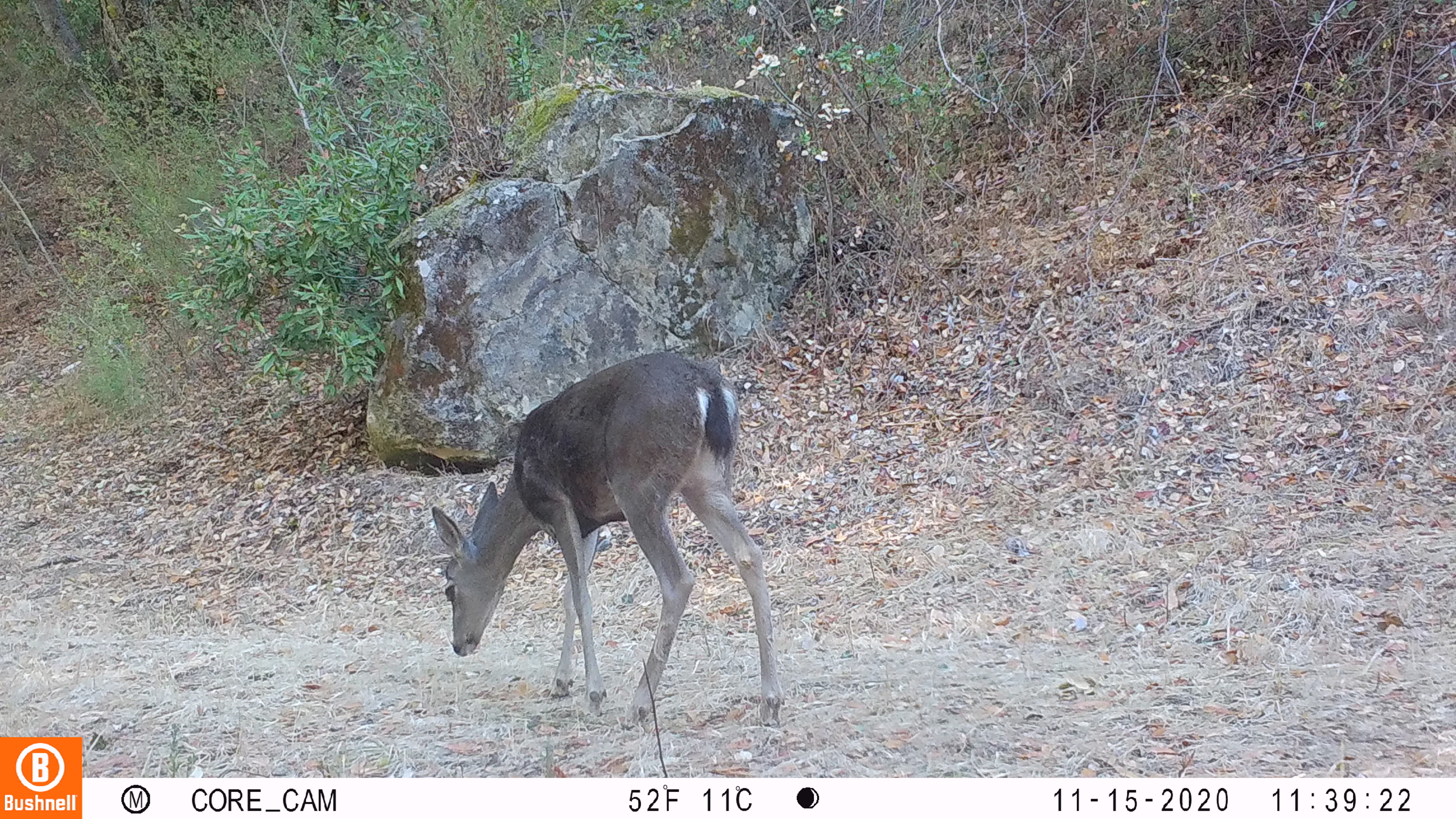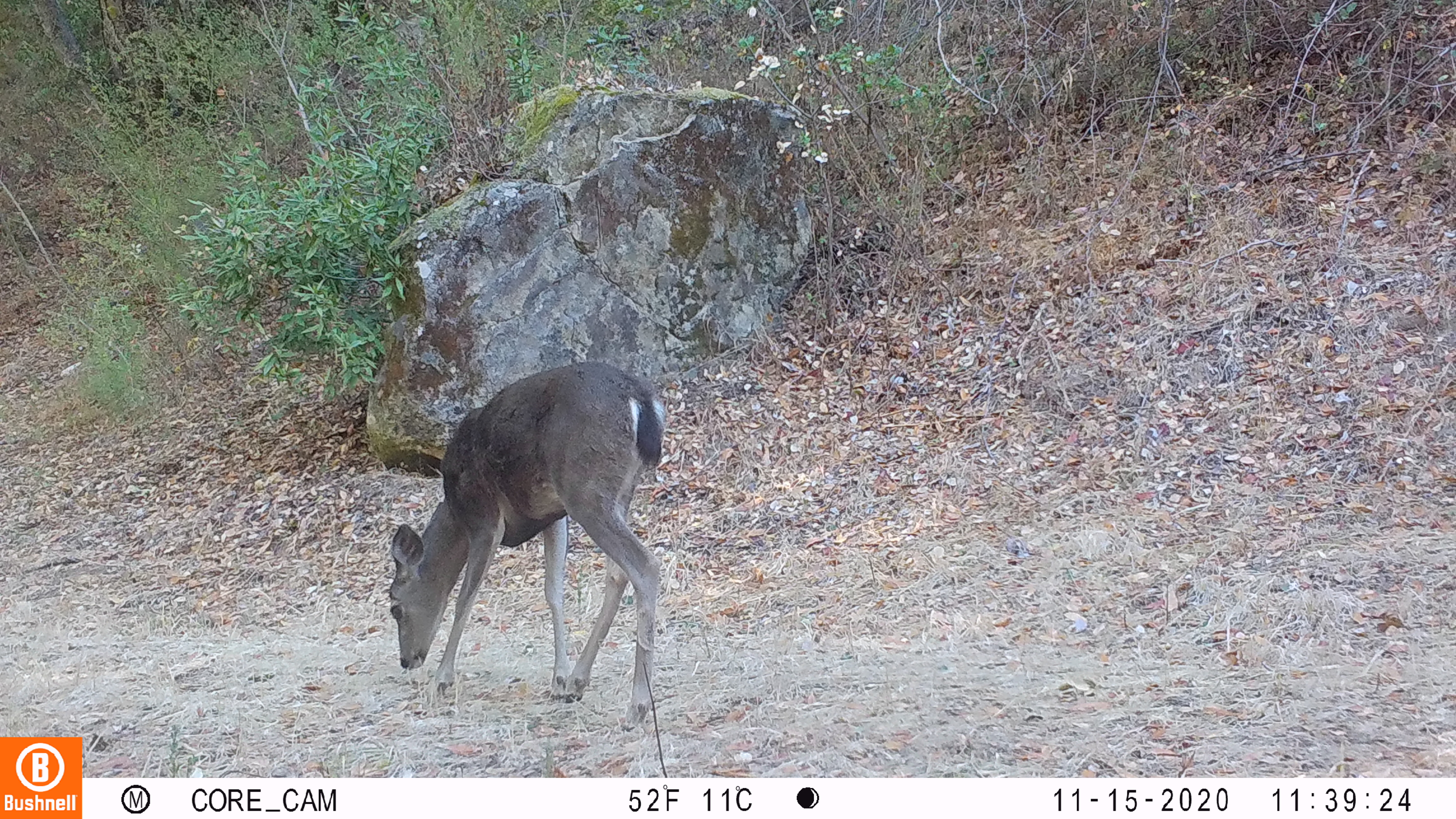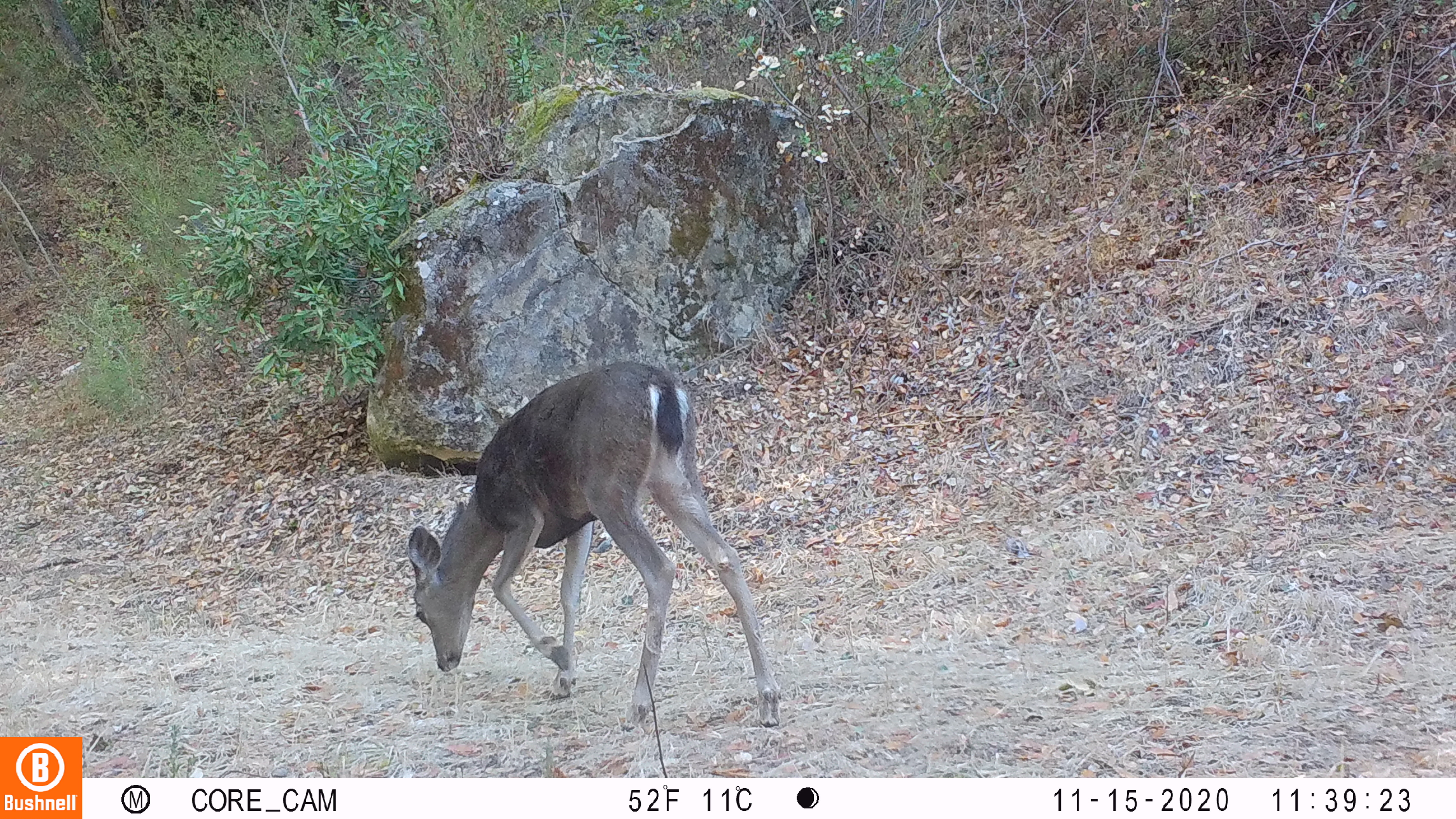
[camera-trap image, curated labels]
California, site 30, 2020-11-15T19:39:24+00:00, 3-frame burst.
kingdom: Animalia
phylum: Chordata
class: Mammalia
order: Artiodactyla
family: Cervidae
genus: Odocoileus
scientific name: Odocoileus hemionus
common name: mule deer